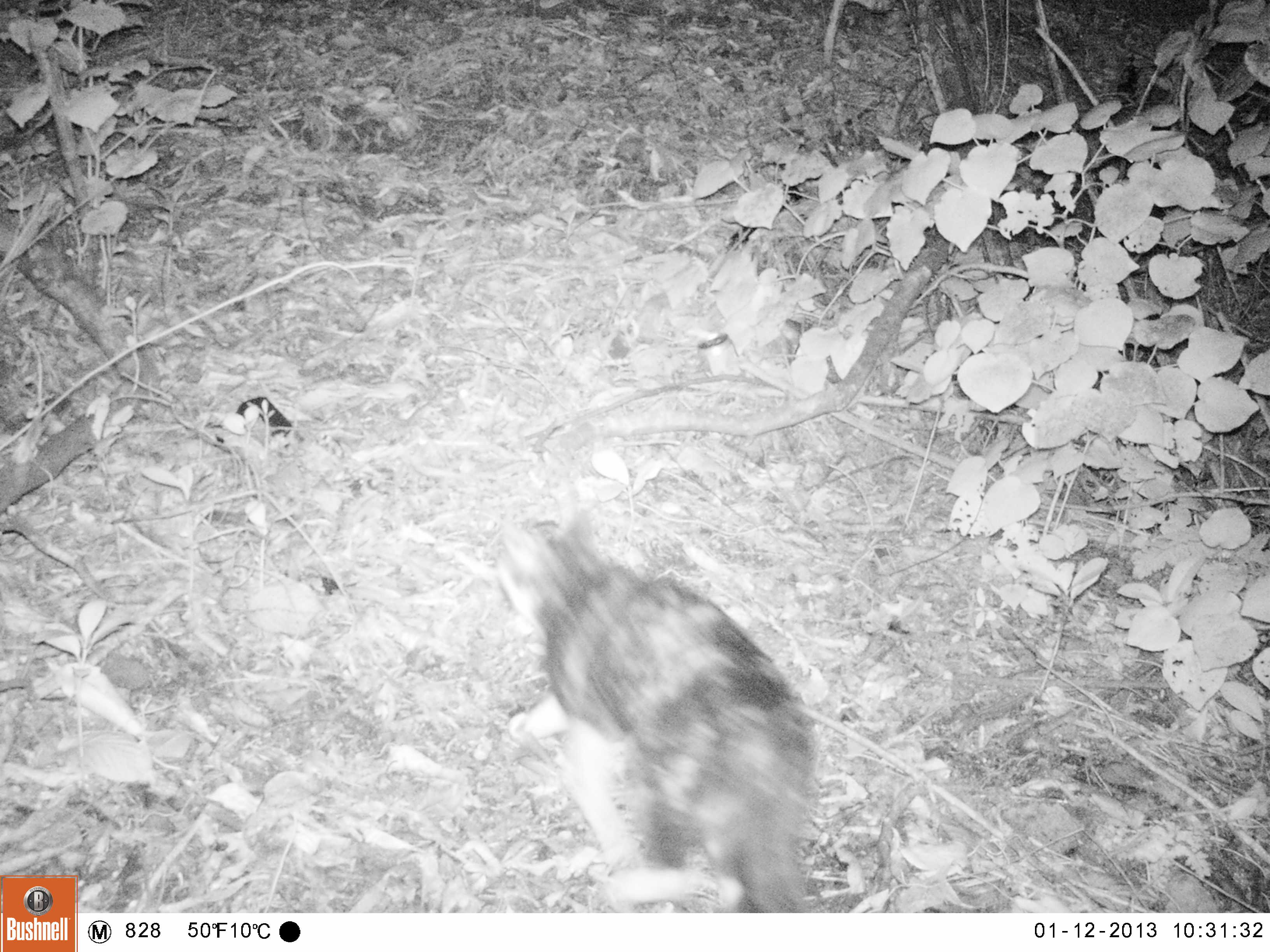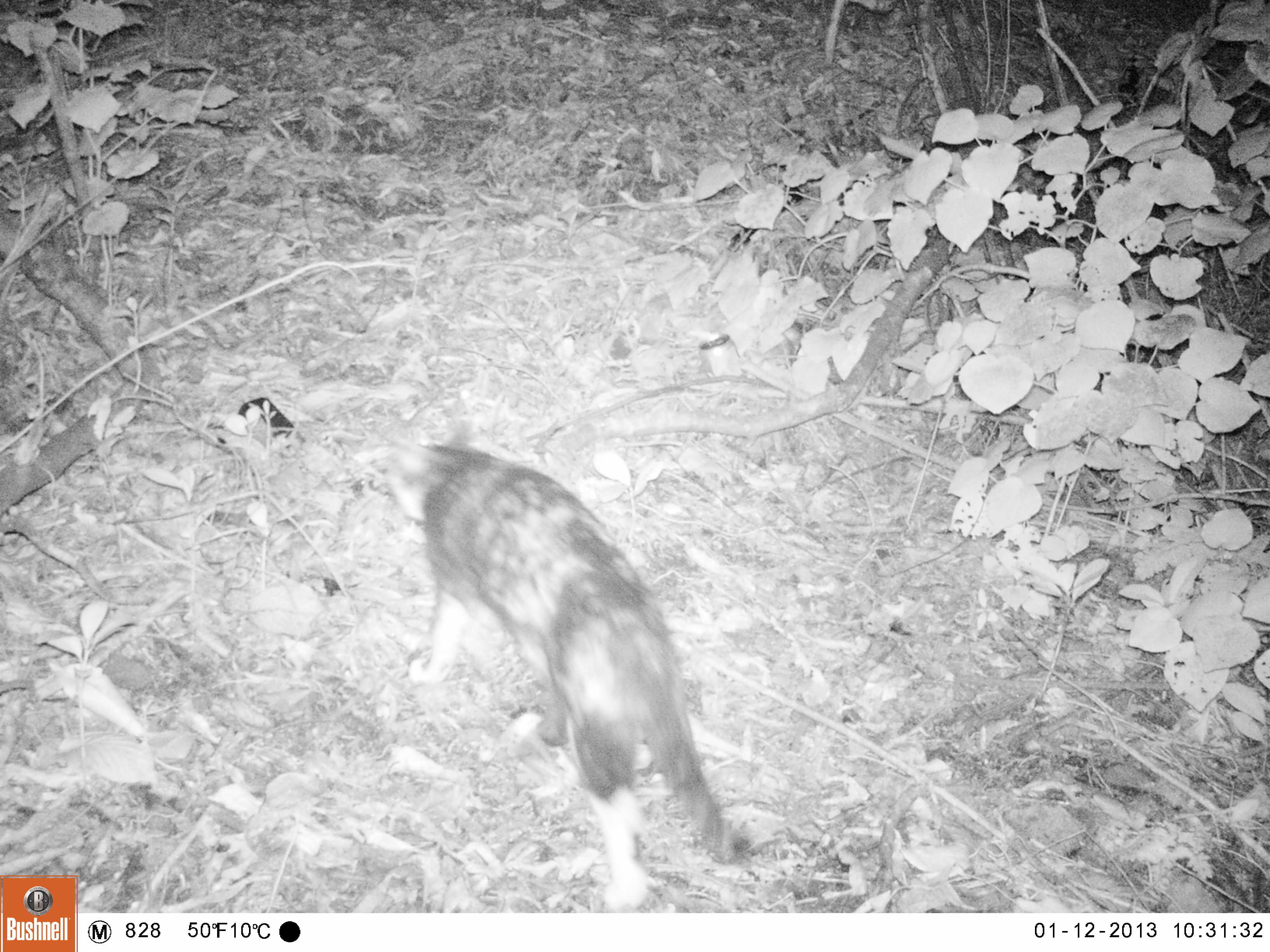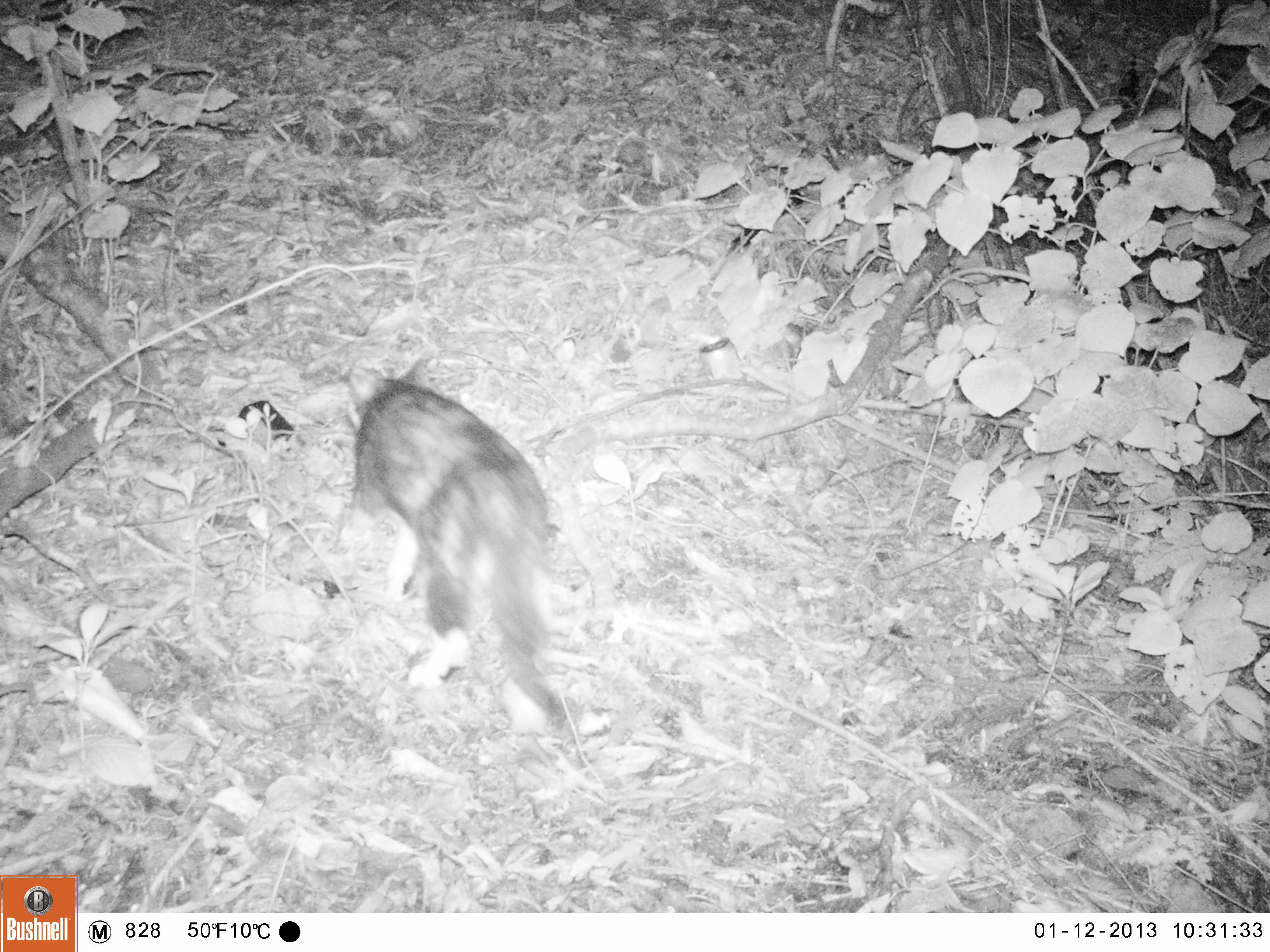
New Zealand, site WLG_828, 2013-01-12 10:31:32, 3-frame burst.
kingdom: Animalia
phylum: Chordata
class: Mammalia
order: Carnivora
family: Felidae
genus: Felis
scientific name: Felis catus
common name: domestic cat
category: cat